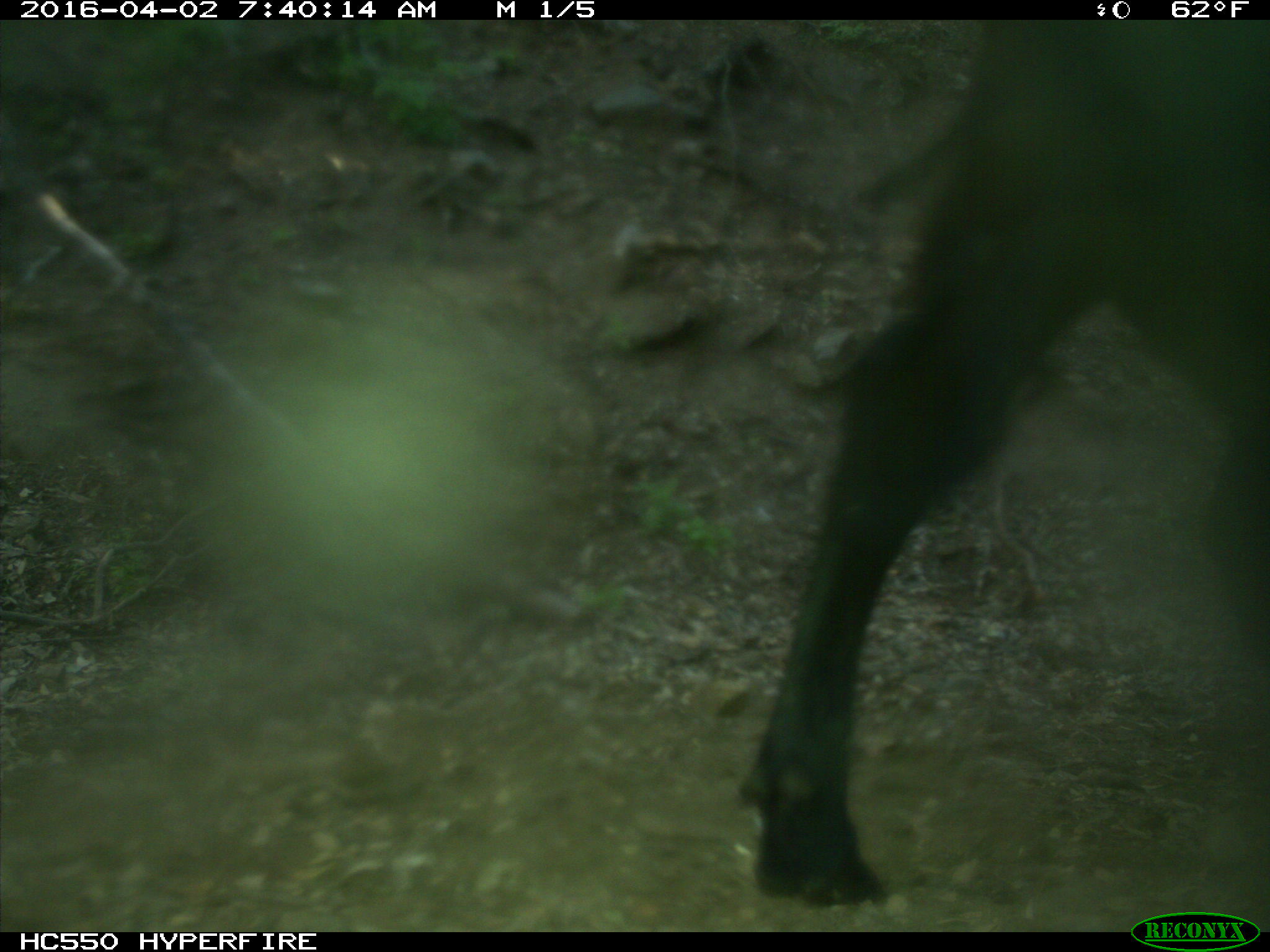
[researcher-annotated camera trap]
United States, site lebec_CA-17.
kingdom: Animalia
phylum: Chordata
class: Mammalia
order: Artiodactyla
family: Bovidae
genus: Bos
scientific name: Bos taurus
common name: domestic cow